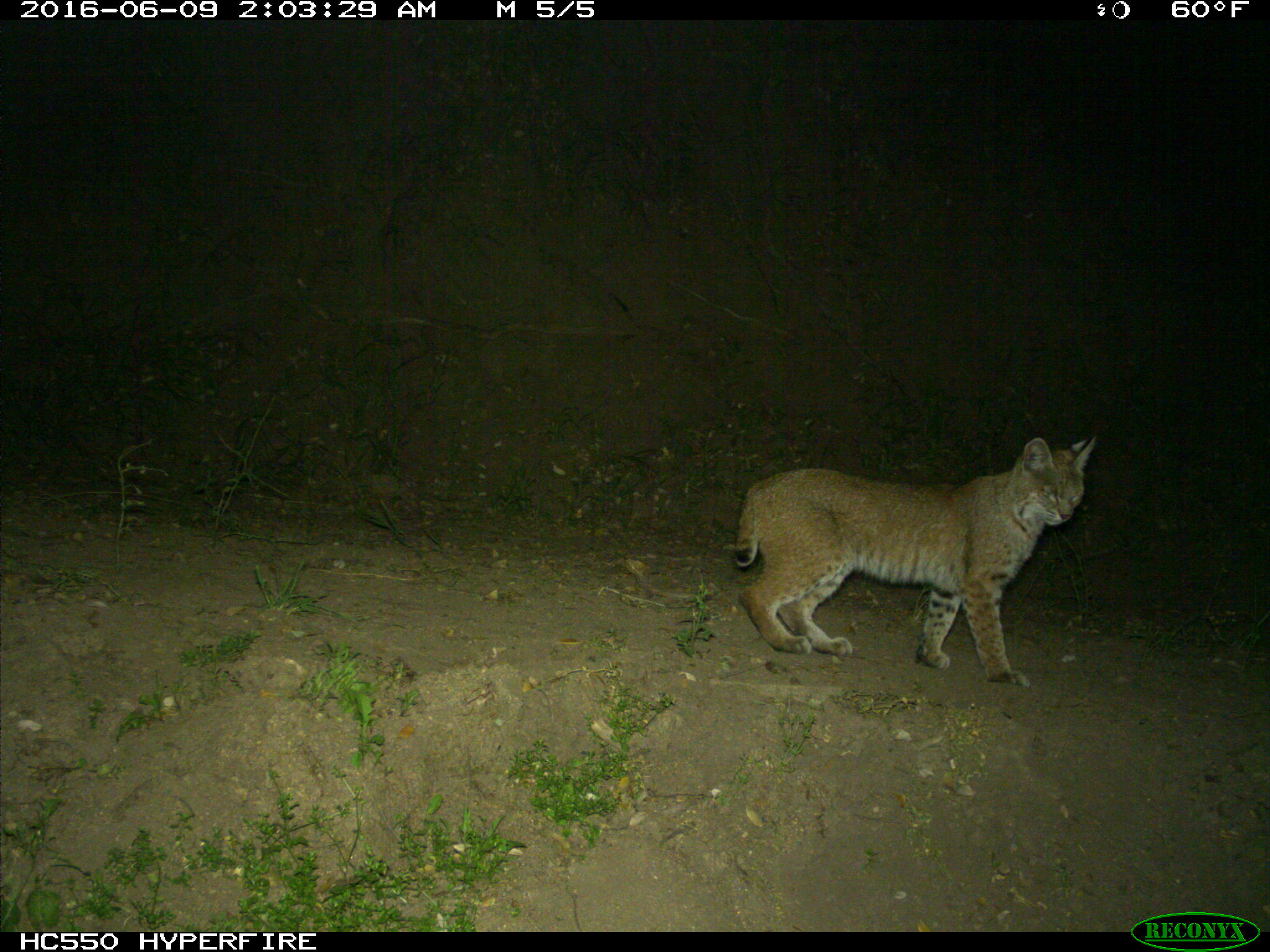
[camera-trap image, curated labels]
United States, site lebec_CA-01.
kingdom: Animalia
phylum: Chordata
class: Mammalia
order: Carnivora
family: Felidae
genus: Lynx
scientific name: Lynx rufus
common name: bobcat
Lynx rufus (bobcat).